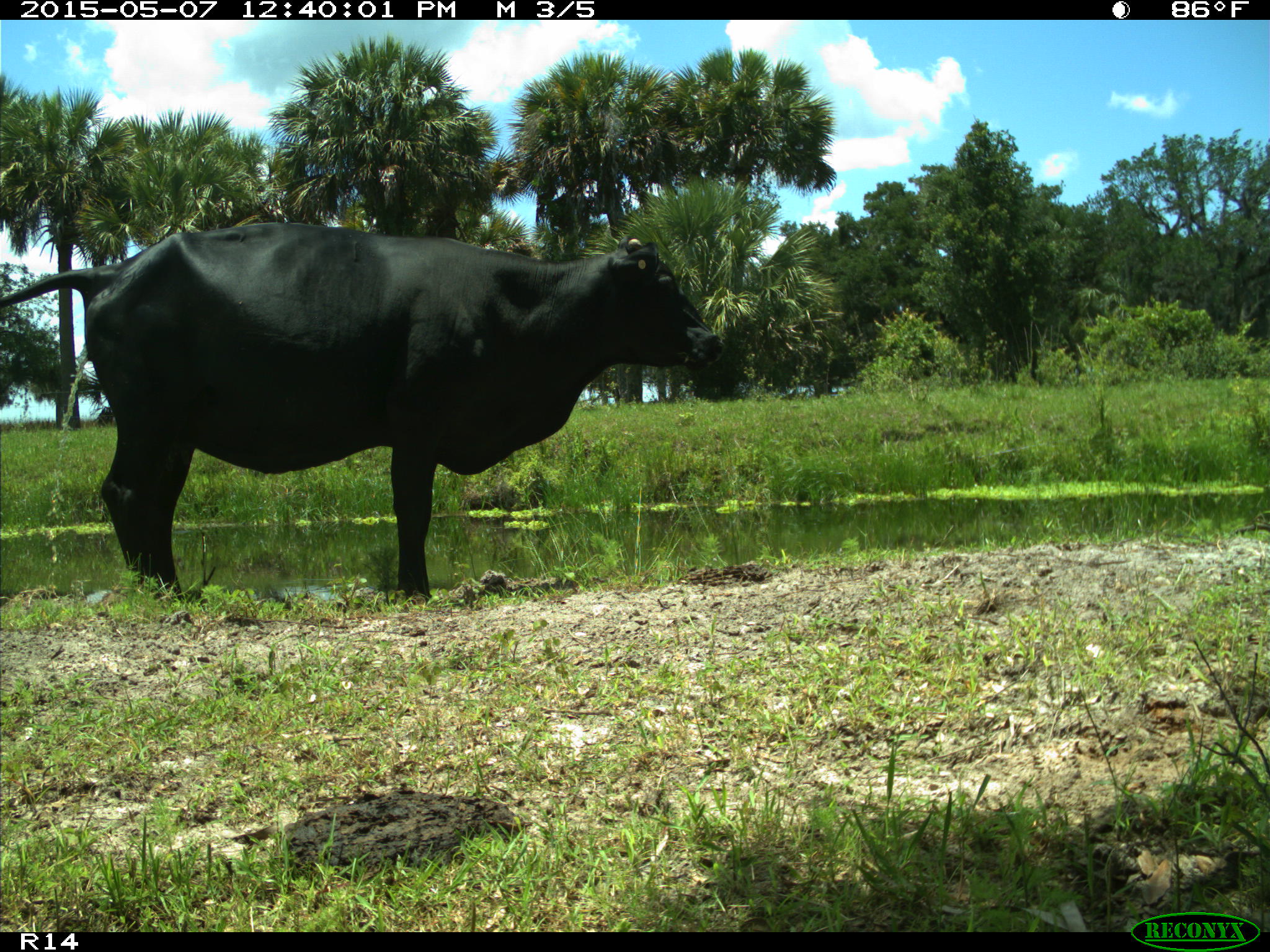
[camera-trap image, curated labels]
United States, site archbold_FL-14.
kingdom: Animalia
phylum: Chordata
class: Mammalia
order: Artiodactyla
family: Bovidae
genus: Bos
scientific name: Bos taurus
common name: domestic cow